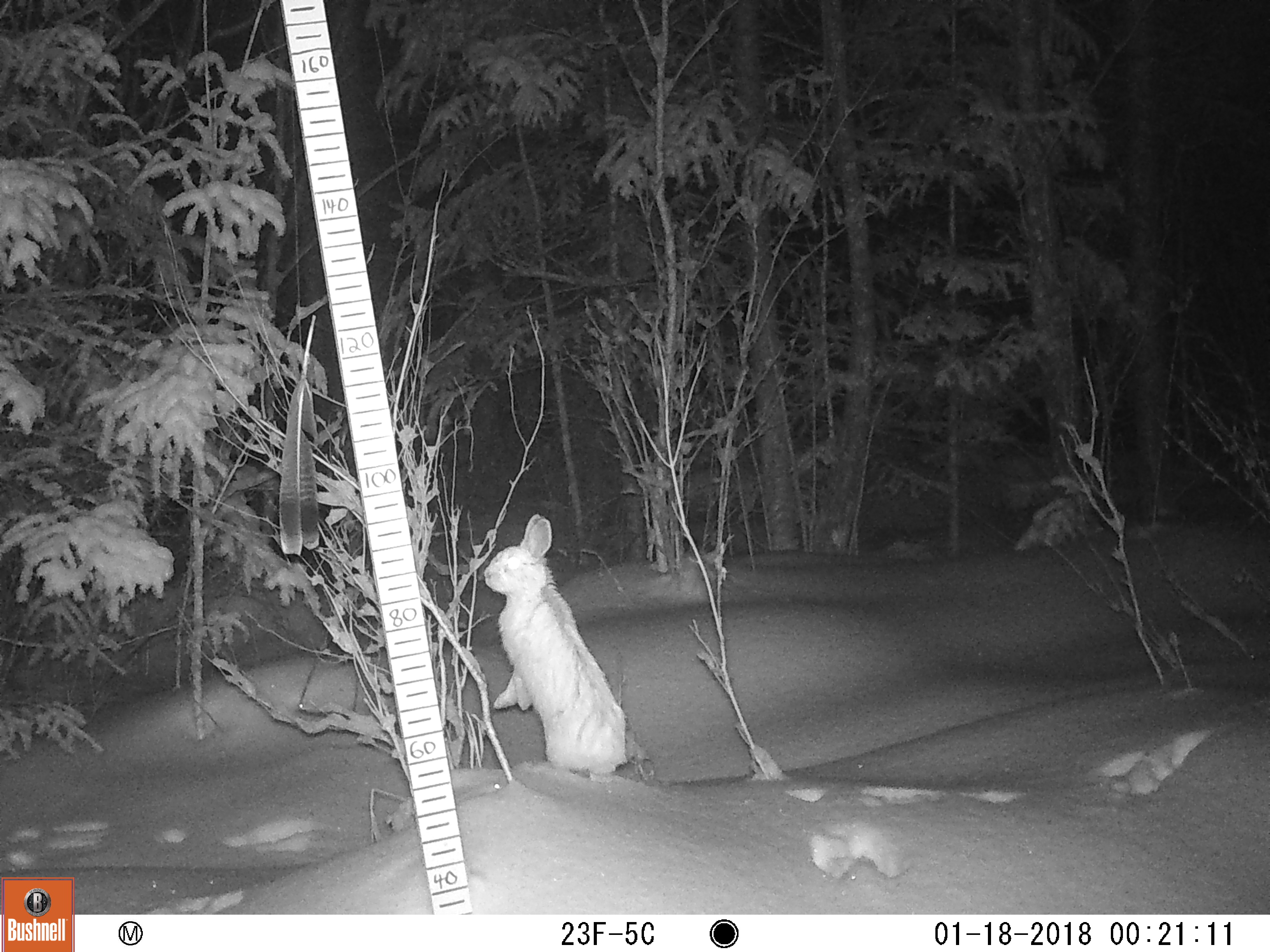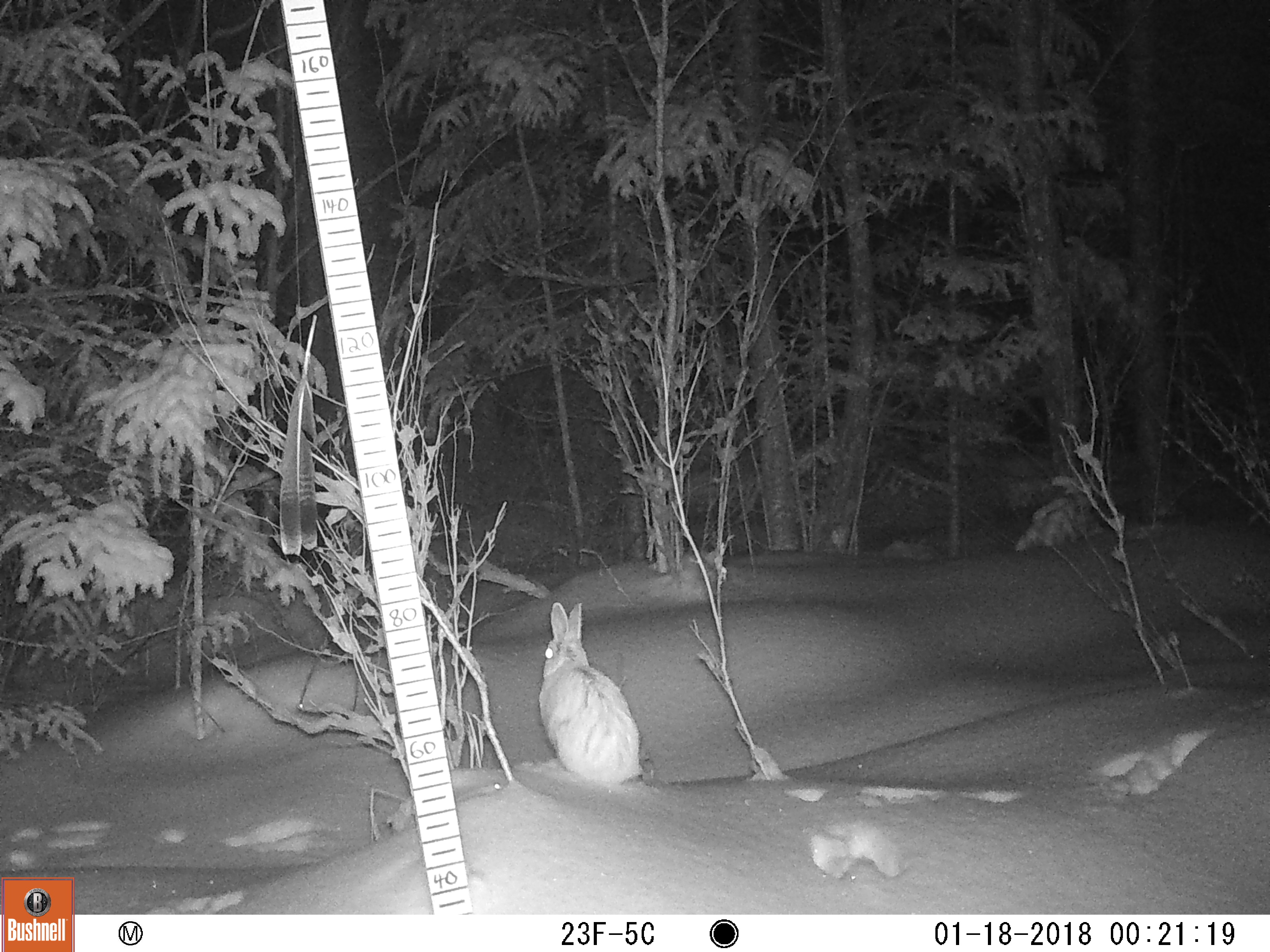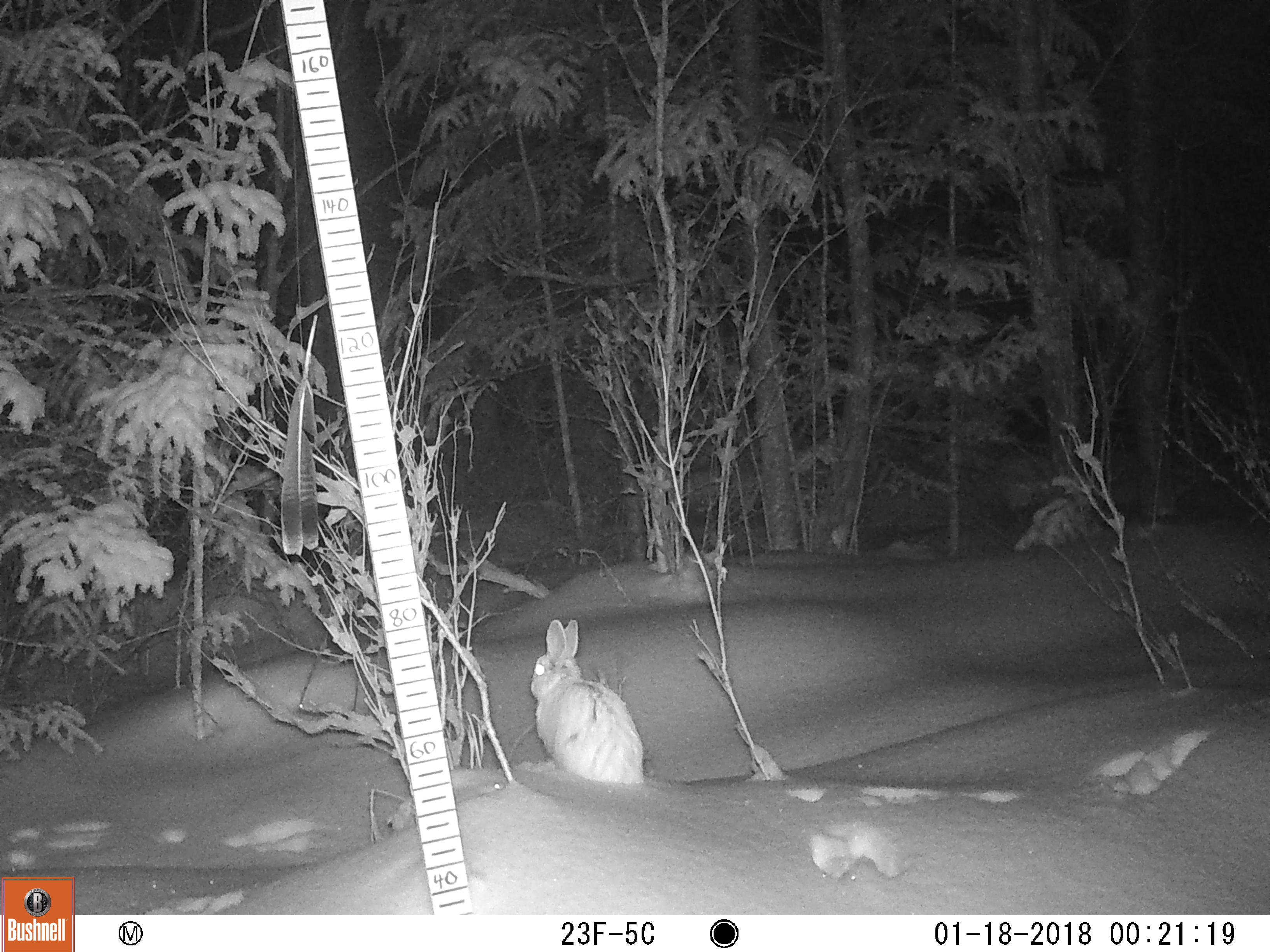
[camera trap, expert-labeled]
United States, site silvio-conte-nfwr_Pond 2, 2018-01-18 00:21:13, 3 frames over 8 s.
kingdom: Animalia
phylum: Chordata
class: Mammalia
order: Lagomorpha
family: Leporidae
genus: Lepus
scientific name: Lepus americanus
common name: snowshoe hare